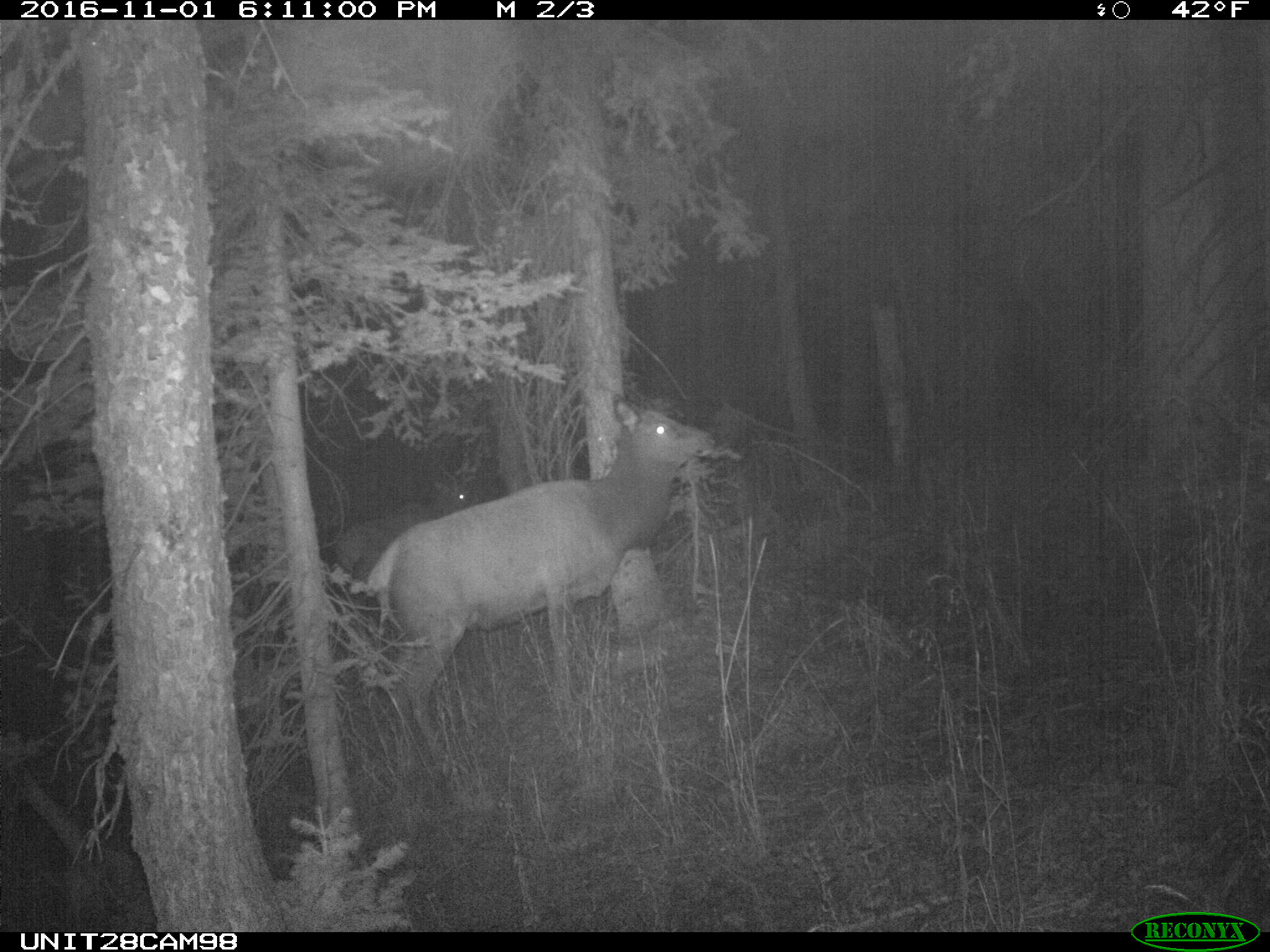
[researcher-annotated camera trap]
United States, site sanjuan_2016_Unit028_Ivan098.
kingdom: Animalia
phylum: Chordata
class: Mammalia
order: Artiodactyla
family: Cervidae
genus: Cervus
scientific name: Cervus elaphus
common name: red deer